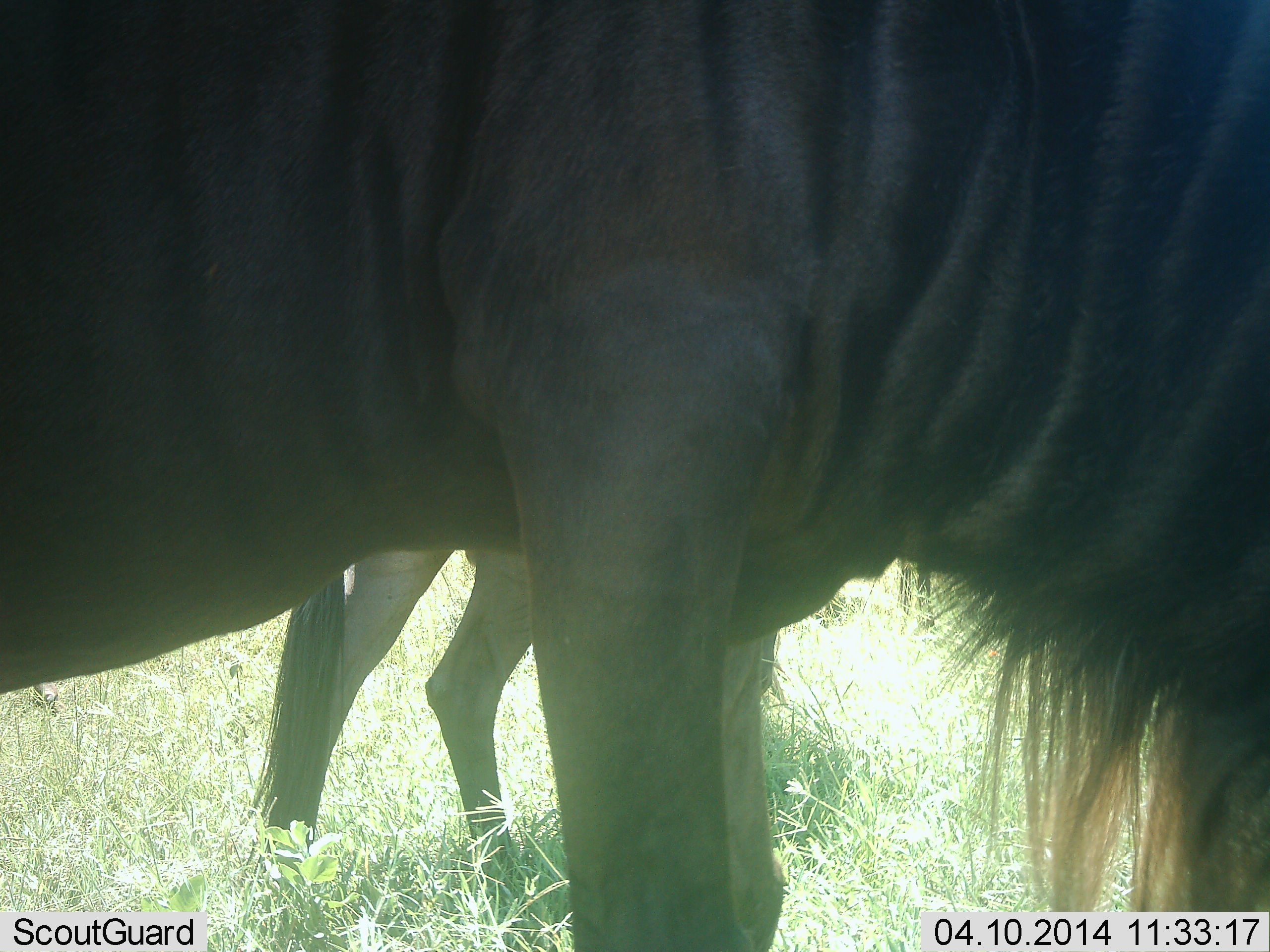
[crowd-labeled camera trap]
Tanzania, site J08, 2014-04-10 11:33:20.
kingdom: Animalia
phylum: Chordata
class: Mammalia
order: Artiodactyla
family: Bovidae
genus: Connochaetes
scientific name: Connochaetes taurinus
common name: blue wildebeest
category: wildebeest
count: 2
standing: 80%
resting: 0%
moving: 0%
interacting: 0%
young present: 0%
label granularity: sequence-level